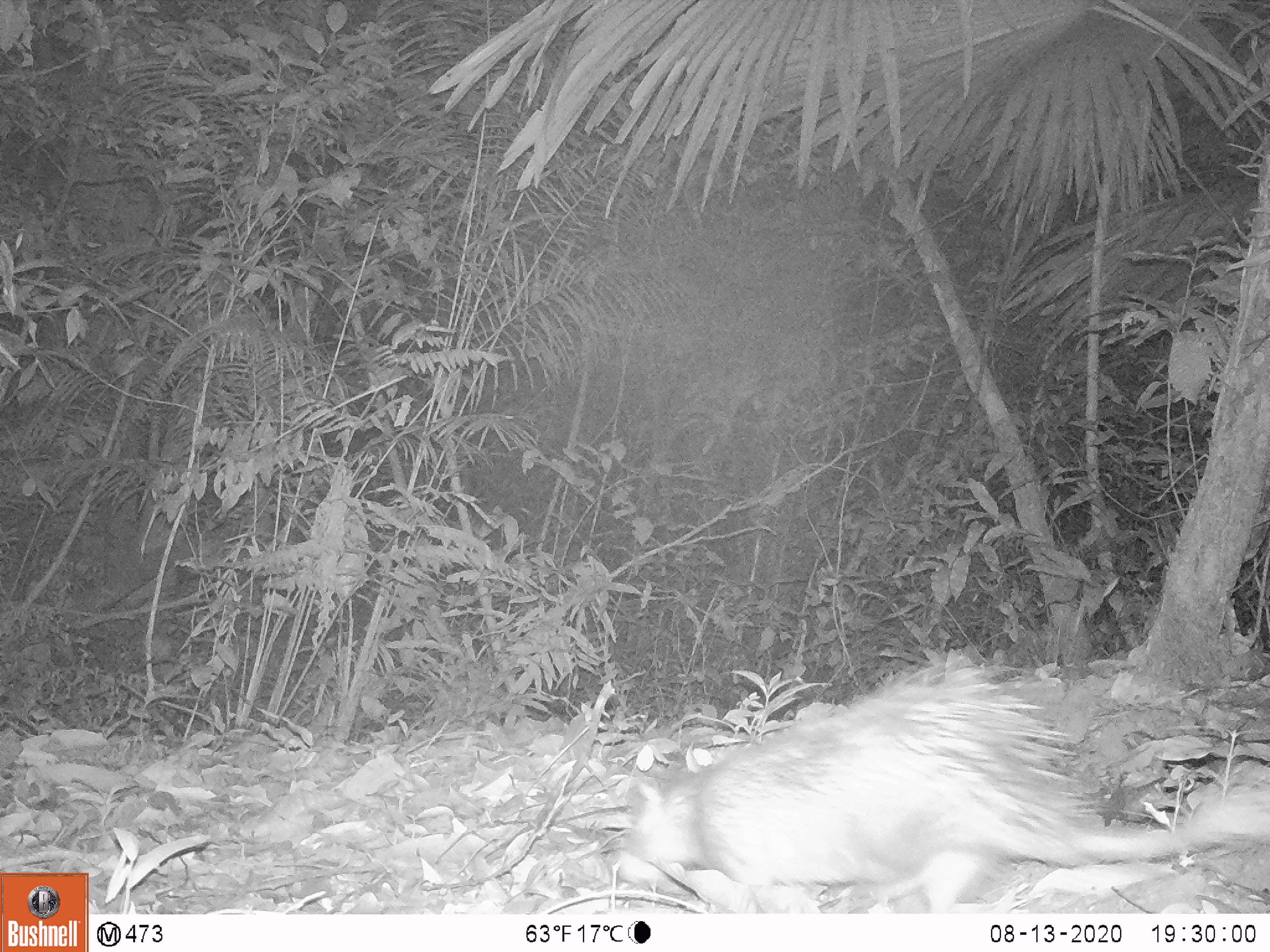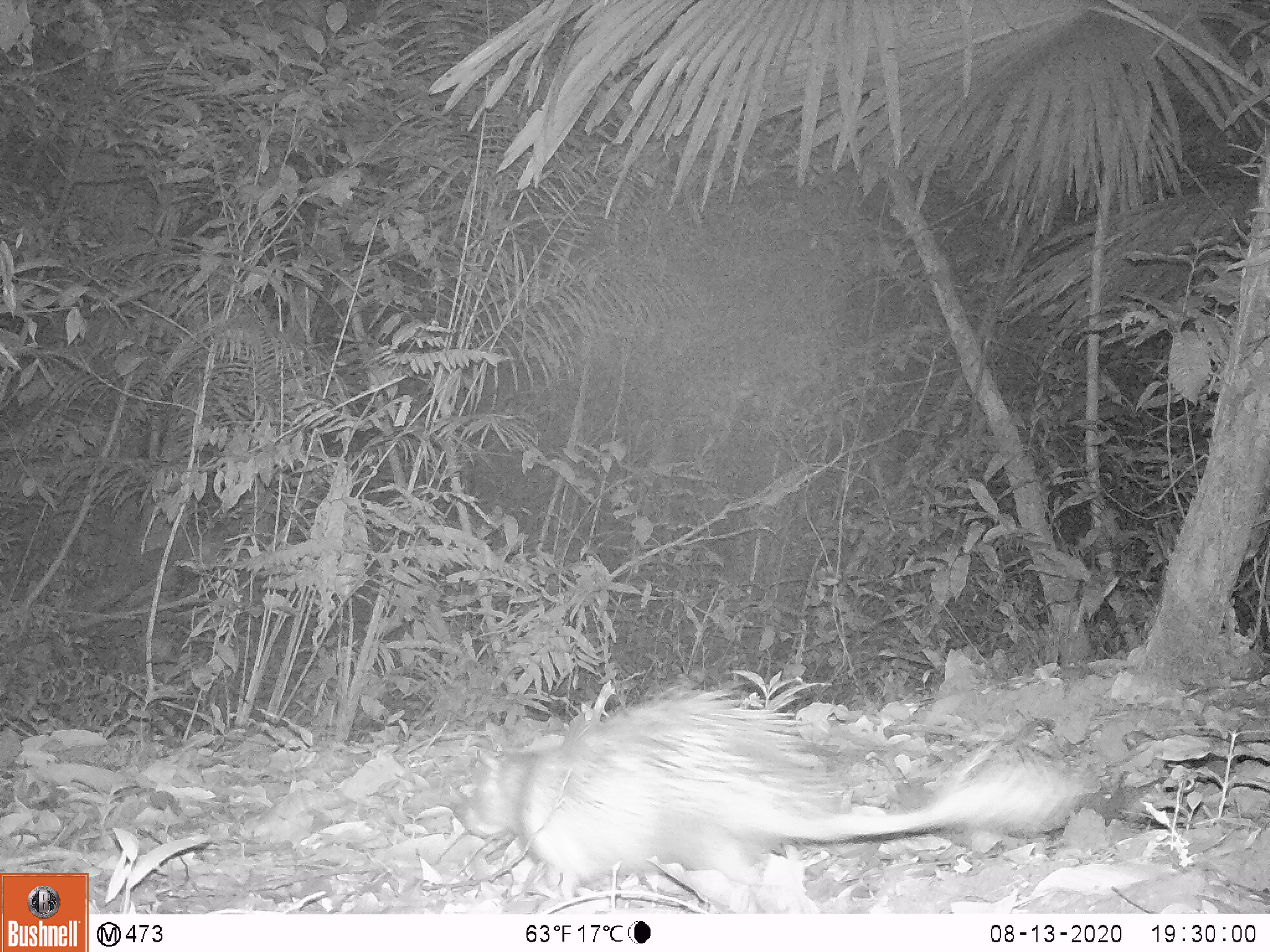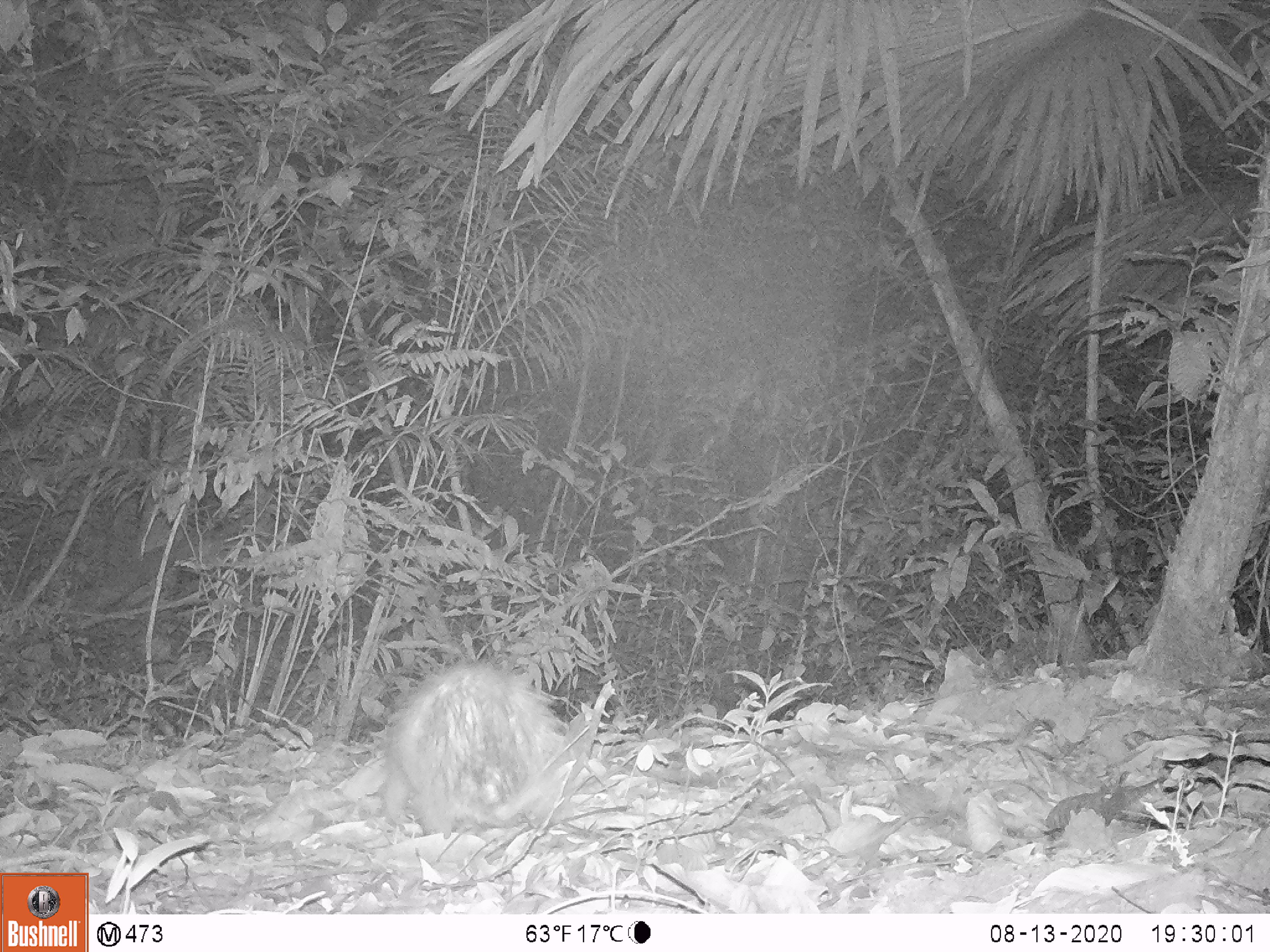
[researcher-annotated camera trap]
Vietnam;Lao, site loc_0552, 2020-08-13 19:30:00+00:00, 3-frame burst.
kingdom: Animalia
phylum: Chordata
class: Mammalia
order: Rodentia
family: Hystricidae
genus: Atherurus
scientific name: Atherurus macrourus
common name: asiatic brush-tailed porcupine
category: asiatic brush tailed porcupine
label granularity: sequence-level